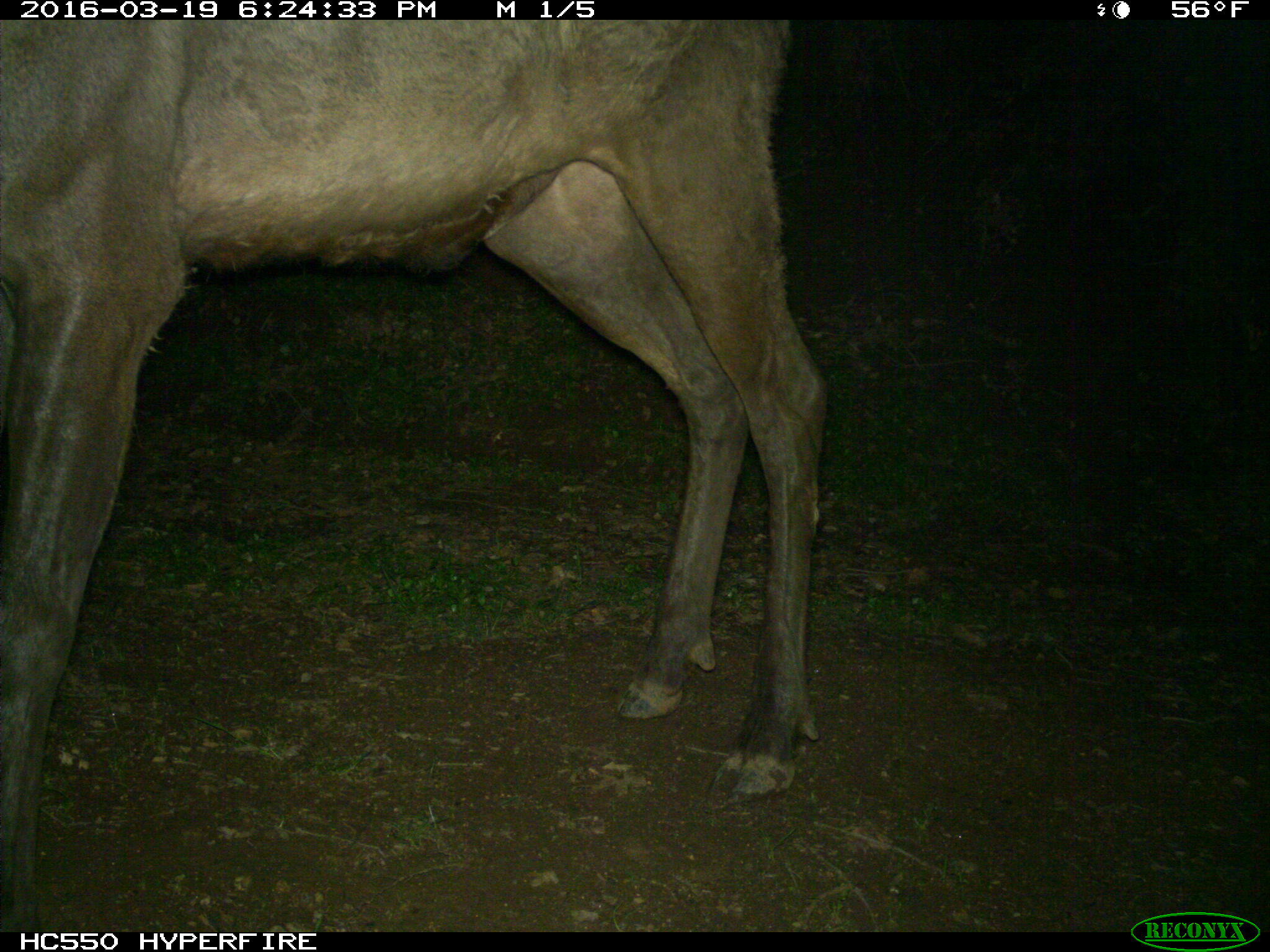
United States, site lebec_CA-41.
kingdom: Animalia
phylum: Chordata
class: Mammalia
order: Artiodactyla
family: Cervidae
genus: Cervus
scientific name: Cervus canadensis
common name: elk